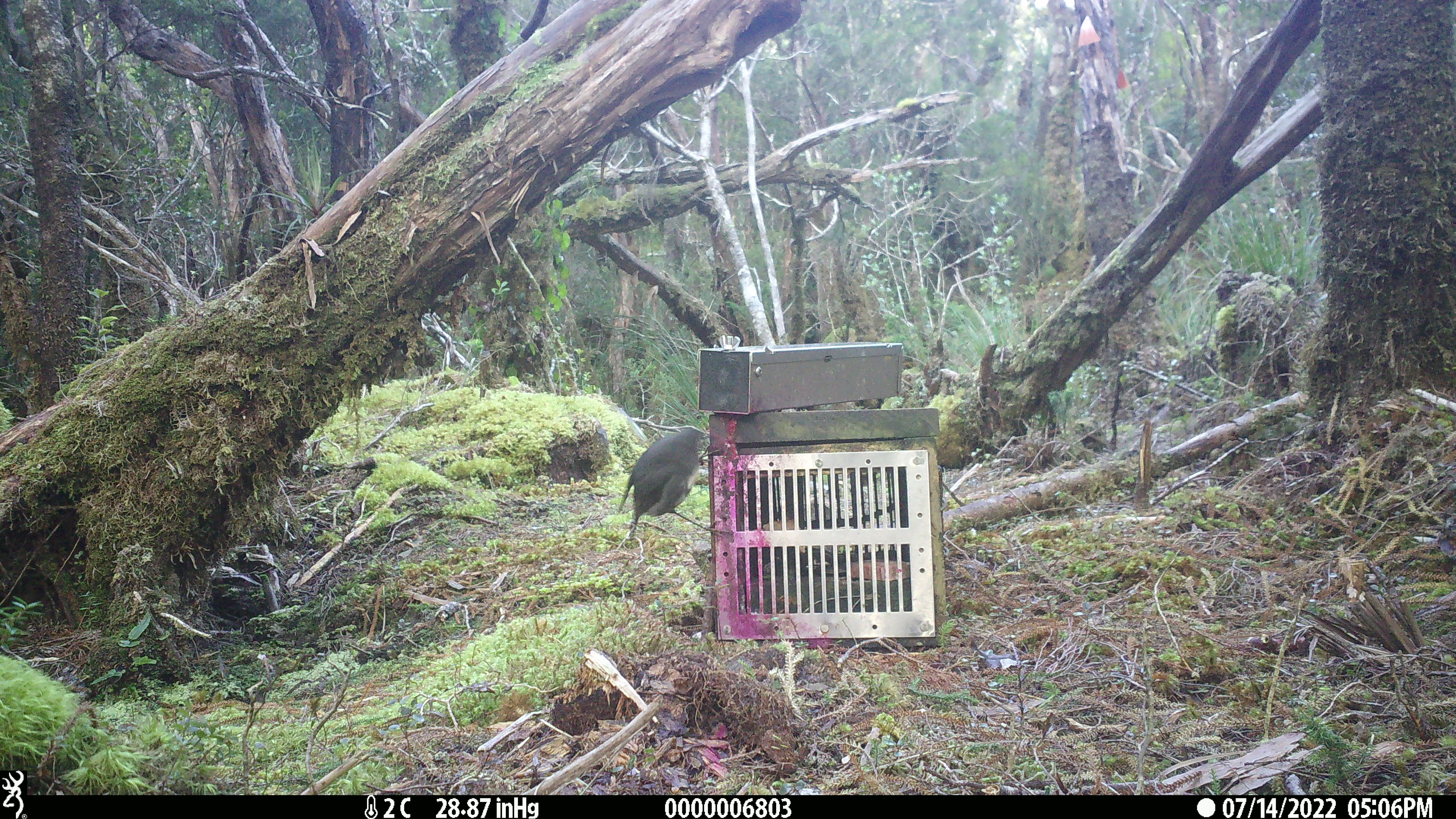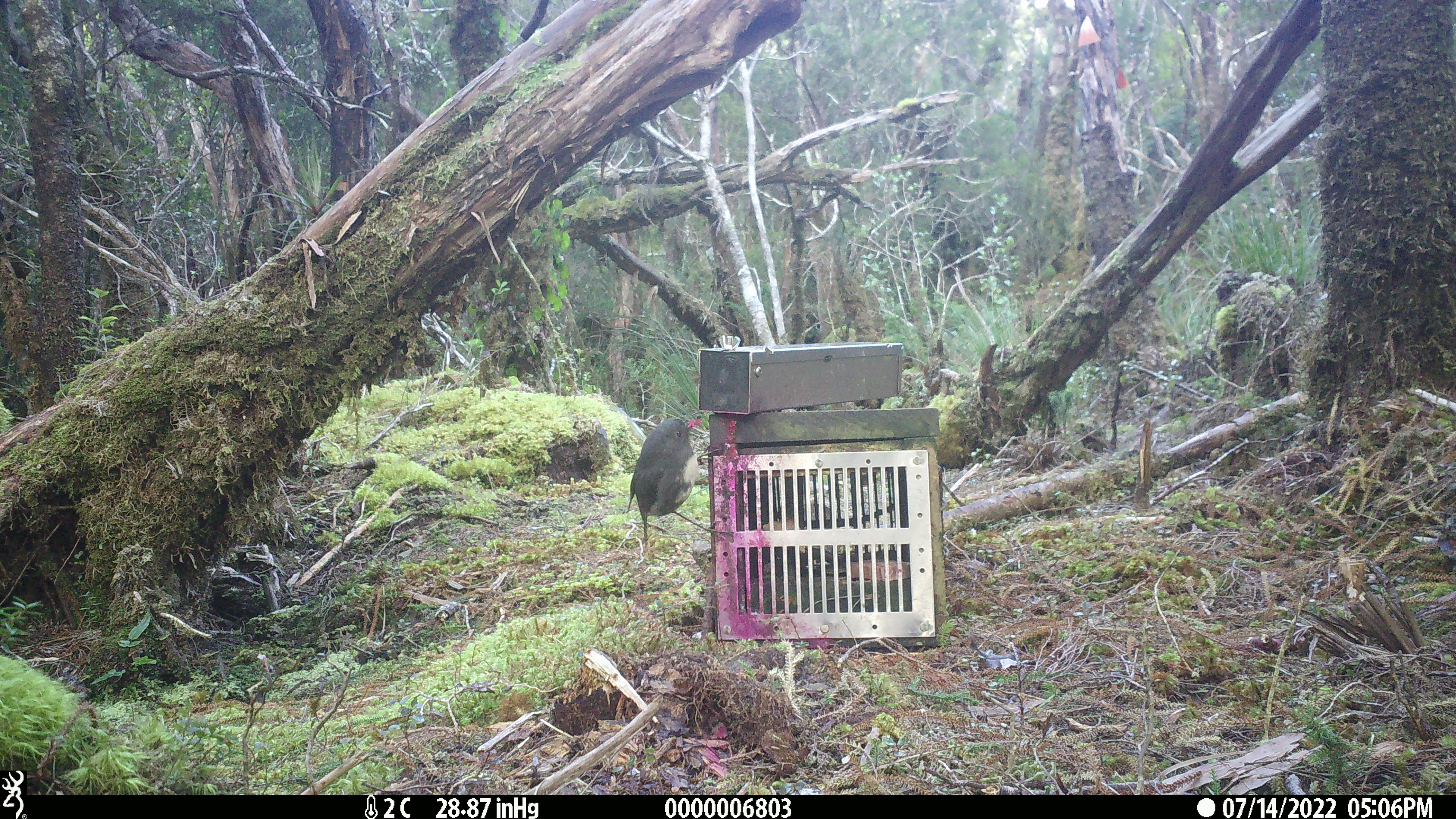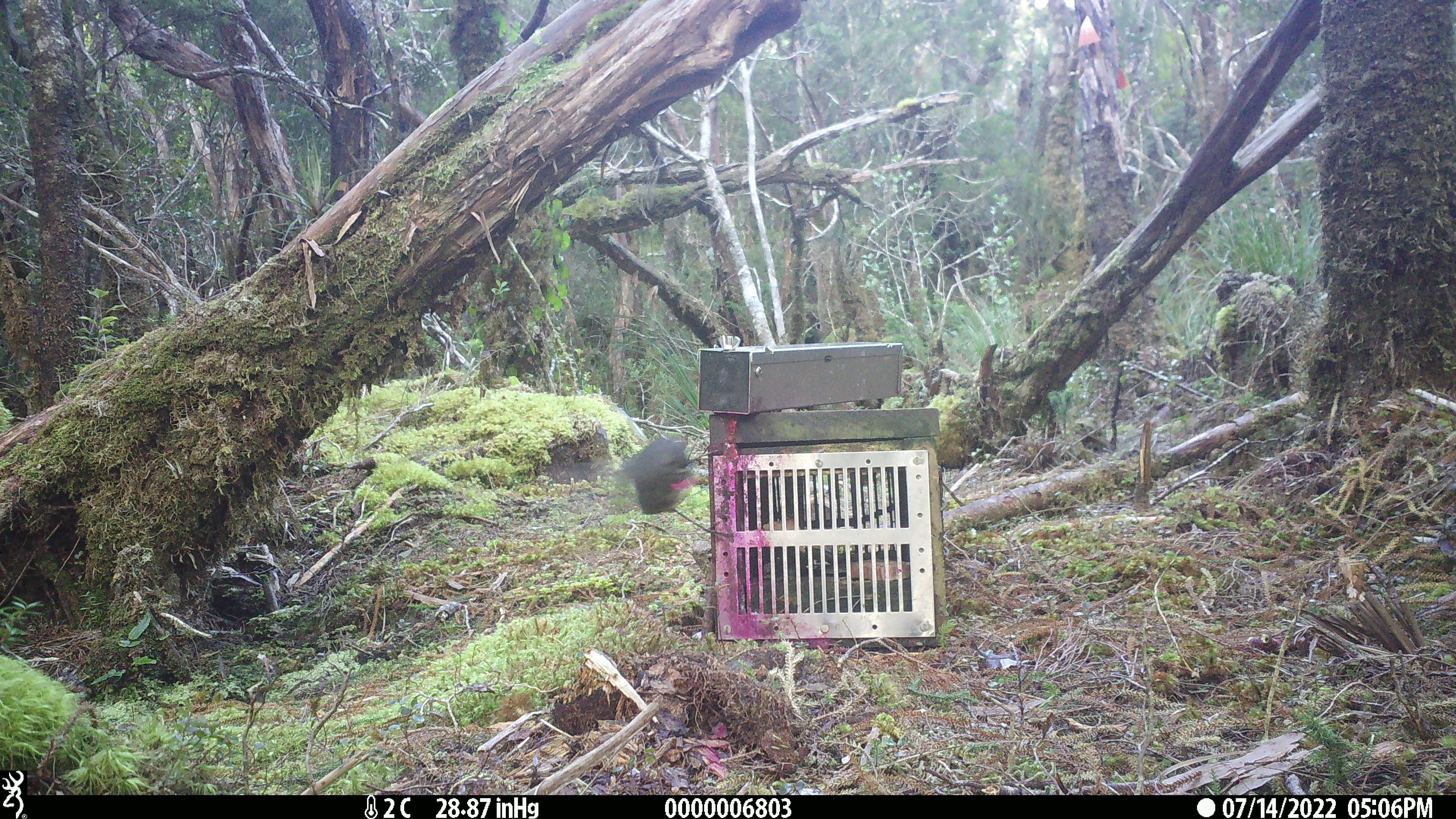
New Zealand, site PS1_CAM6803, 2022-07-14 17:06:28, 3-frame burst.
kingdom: Animalia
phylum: Chordata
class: Aves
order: Passeriformes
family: Petroicidae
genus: Petroica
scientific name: Petroica australis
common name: new zealand robin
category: robin